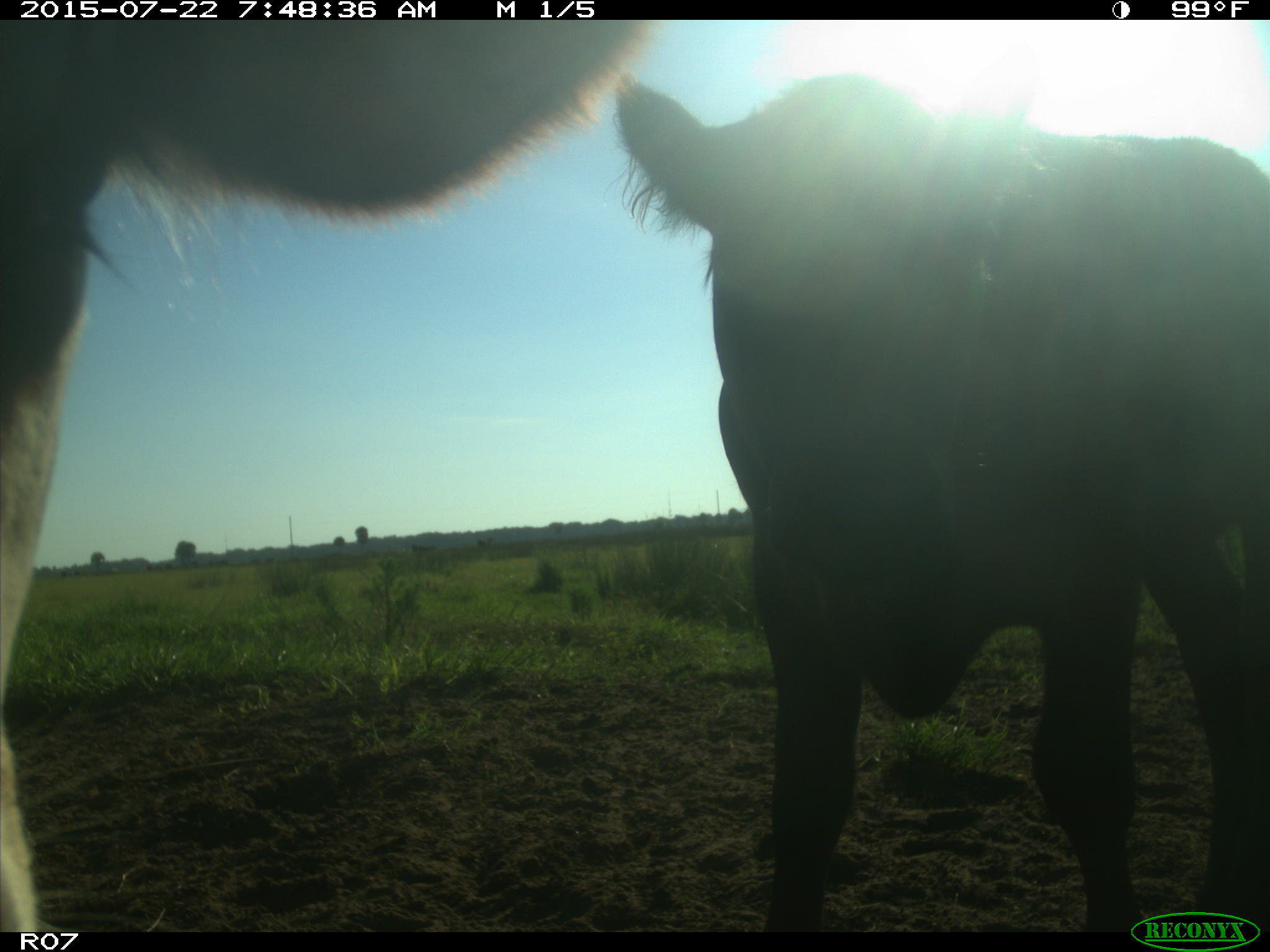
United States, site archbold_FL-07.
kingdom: Animalia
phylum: Chordata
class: Mammalia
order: Carnivora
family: Procyonidae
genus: Procyon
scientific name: Procyon lotor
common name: common raccoon